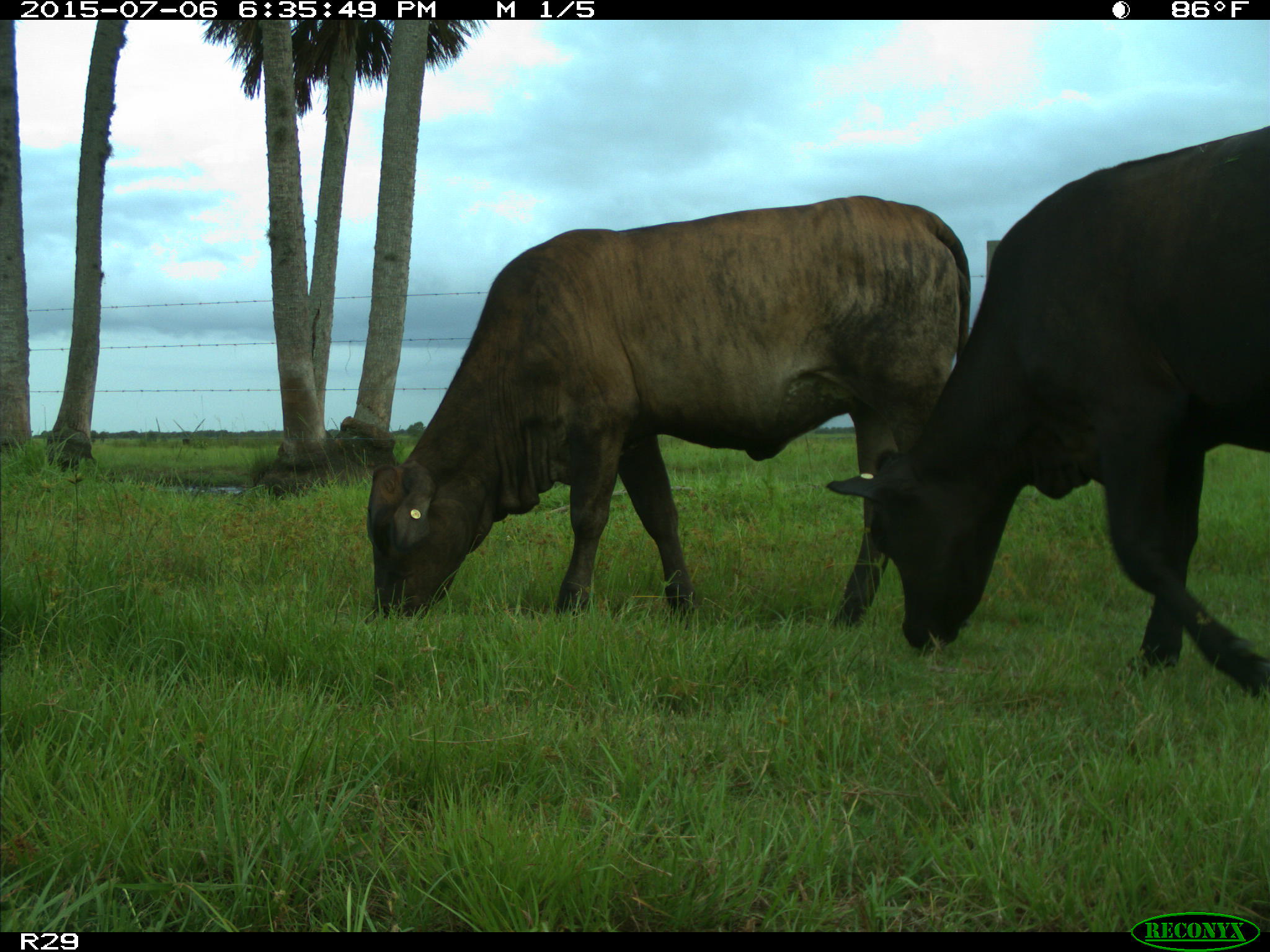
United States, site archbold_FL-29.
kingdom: Animalia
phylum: Chordata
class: Mammalia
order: Artiodactyla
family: Bovidae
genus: Bos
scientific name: Bos taurus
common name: domestic cow